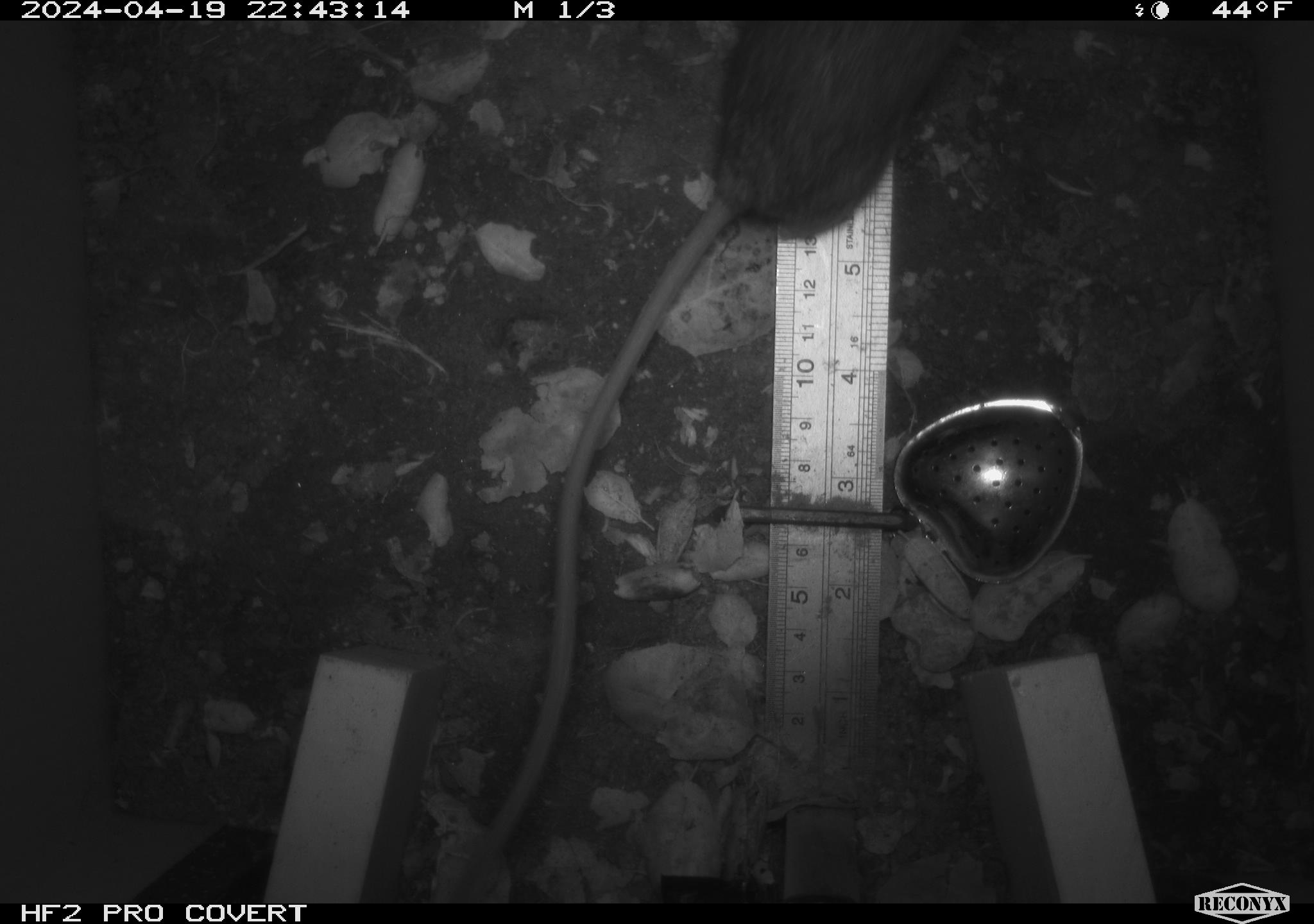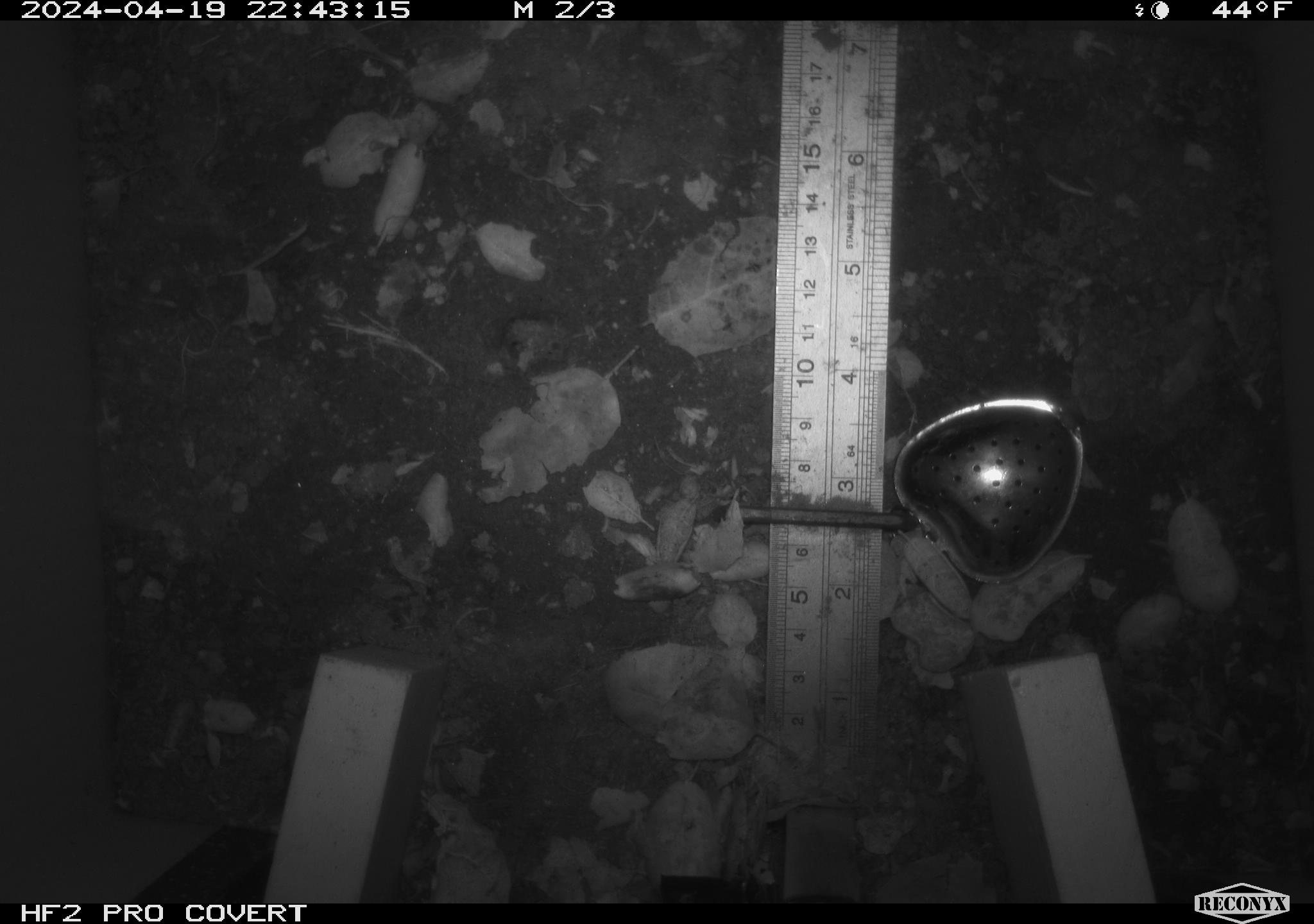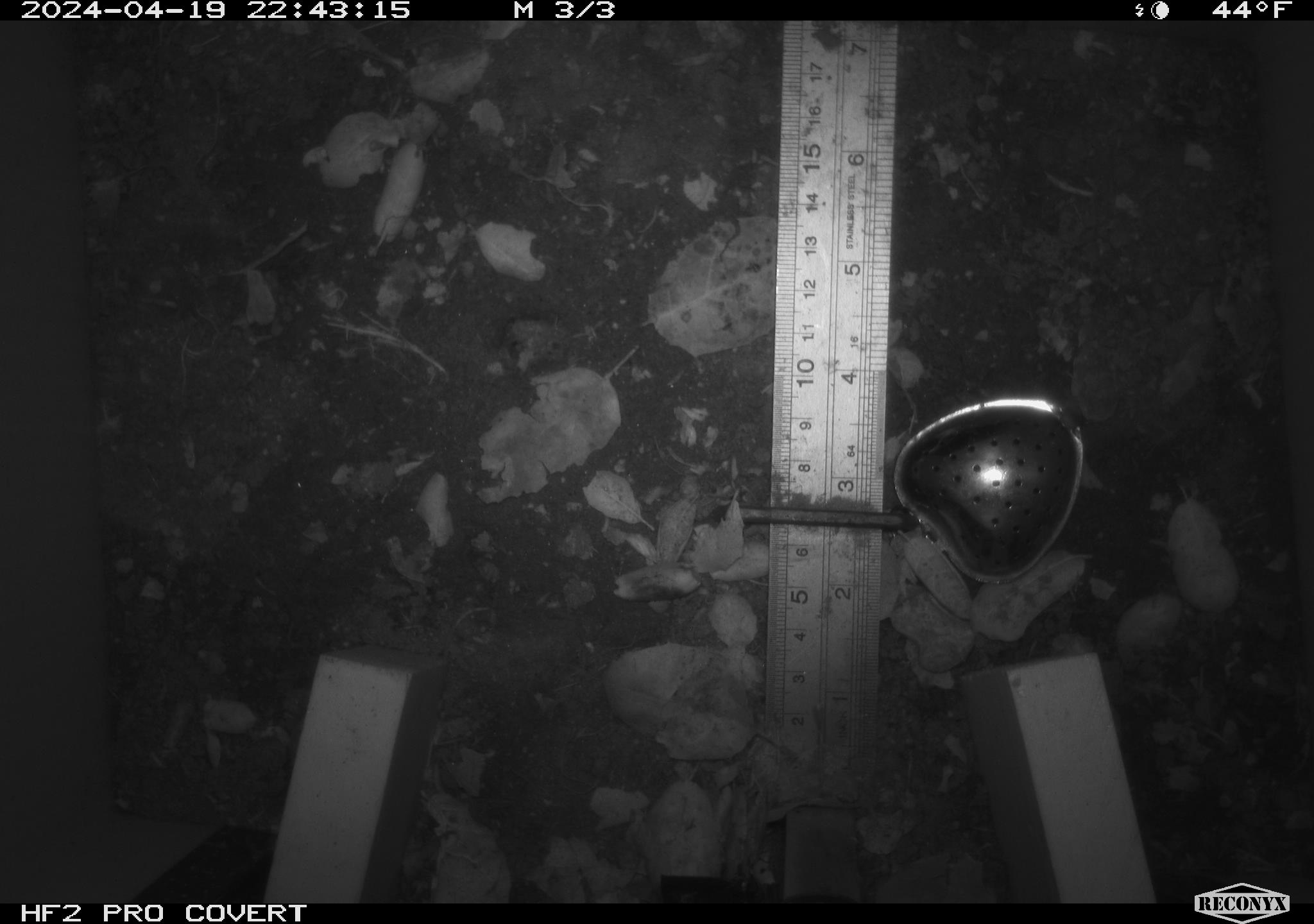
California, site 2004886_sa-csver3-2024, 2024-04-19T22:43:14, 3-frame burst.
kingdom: Animalia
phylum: Chordata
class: Mammalia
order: Rodentia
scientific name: Rodentia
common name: rodent